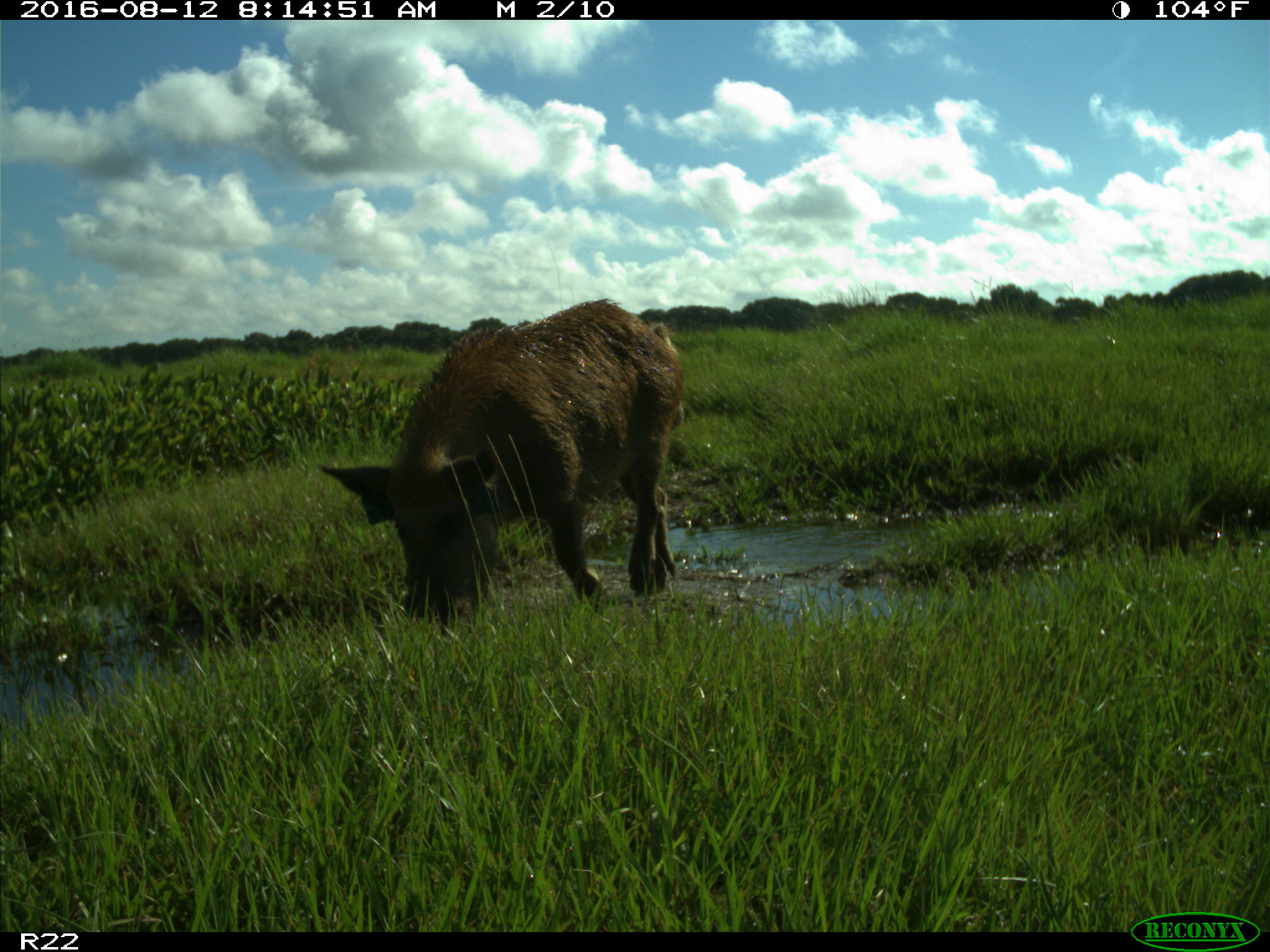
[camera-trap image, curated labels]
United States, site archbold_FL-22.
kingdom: Animalia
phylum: Chordata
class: Mammalia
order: Artiodactyla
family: Suidae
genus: Sus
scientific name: Sus scrofa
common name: wild boar